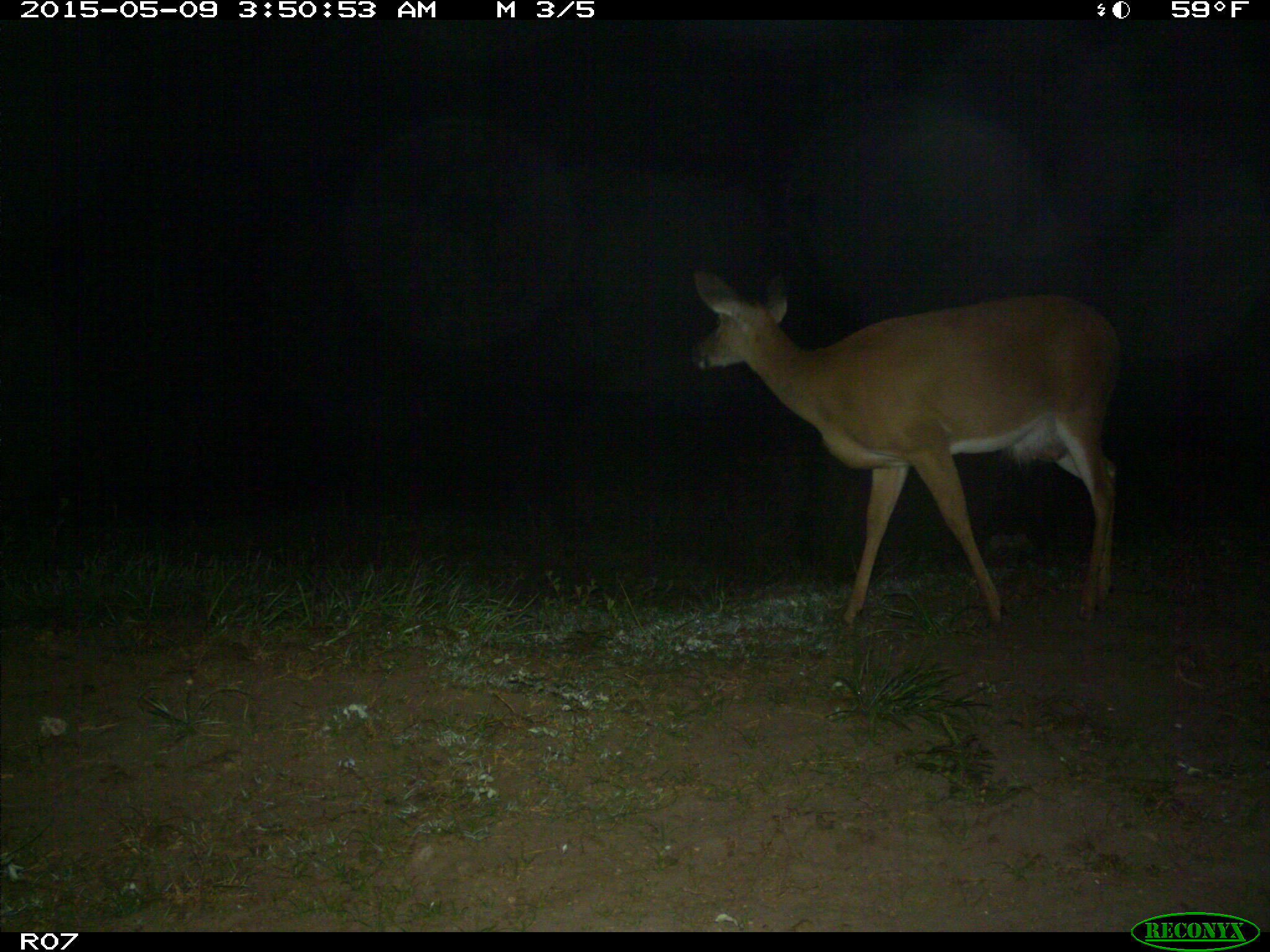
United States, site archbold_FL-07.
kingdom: Animalia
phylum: Chordata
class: Mammalia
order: Artiodactyla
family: Cervidae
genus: Odocoileus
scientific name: Odocoileus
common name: deer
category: unidentified deer